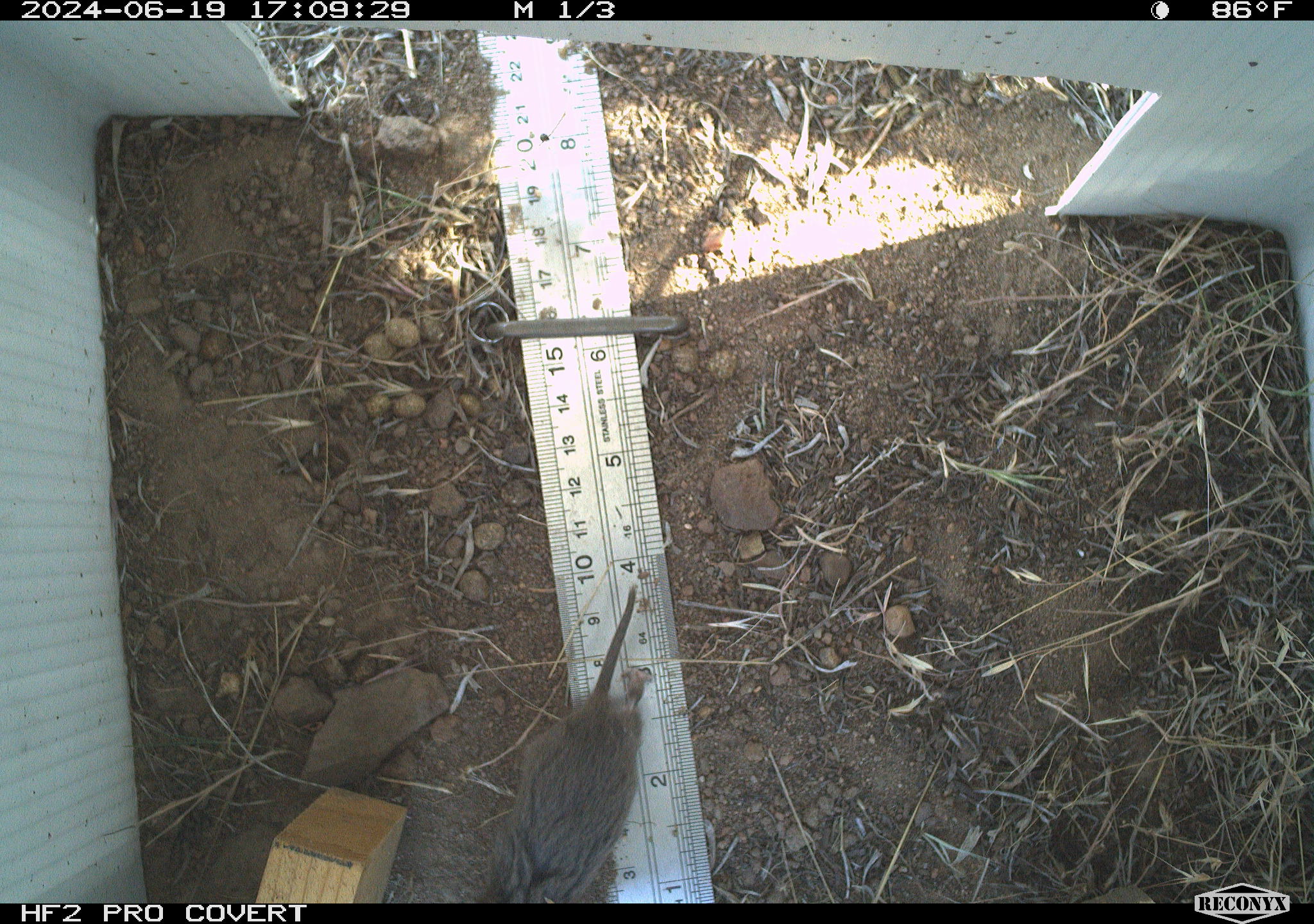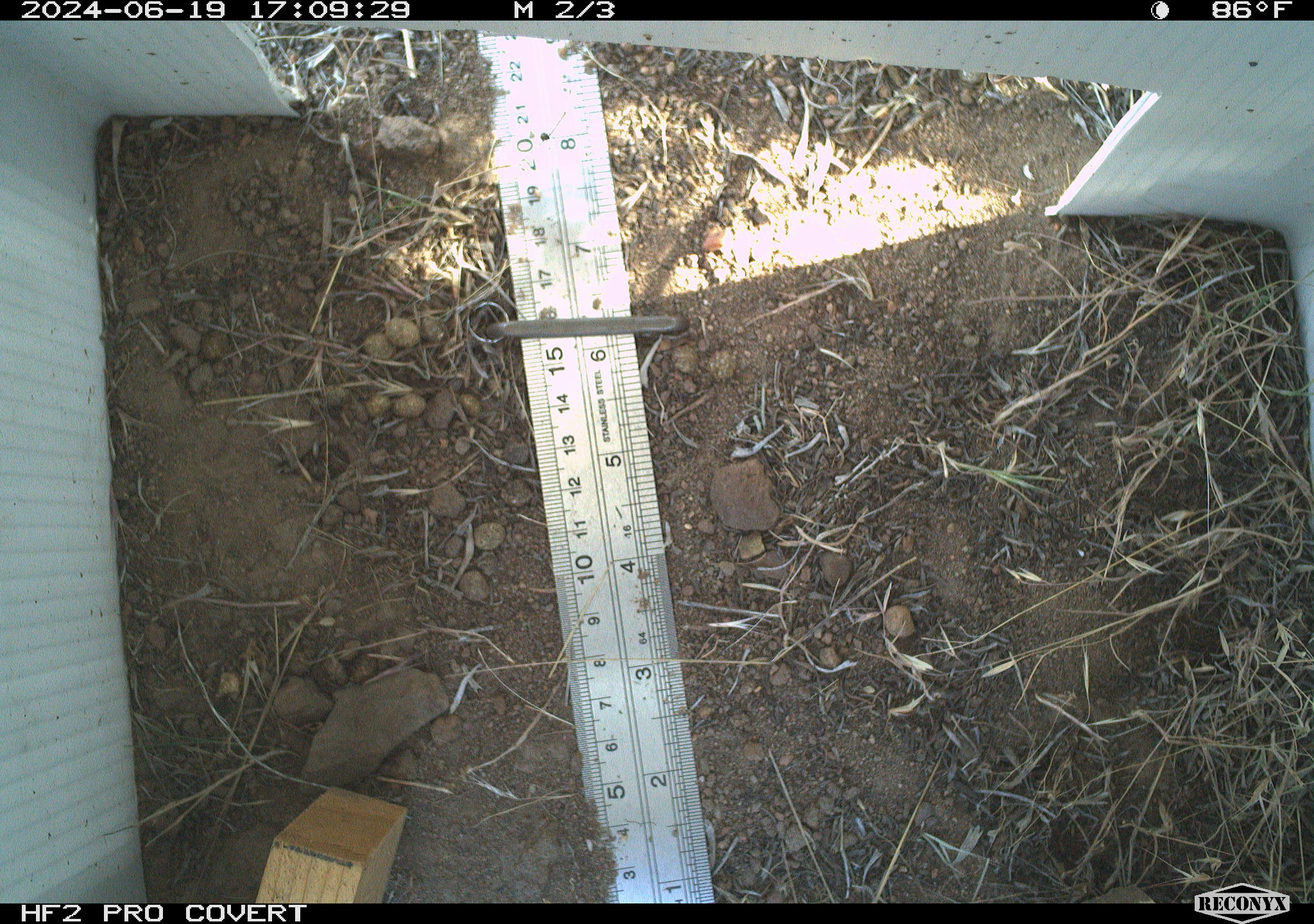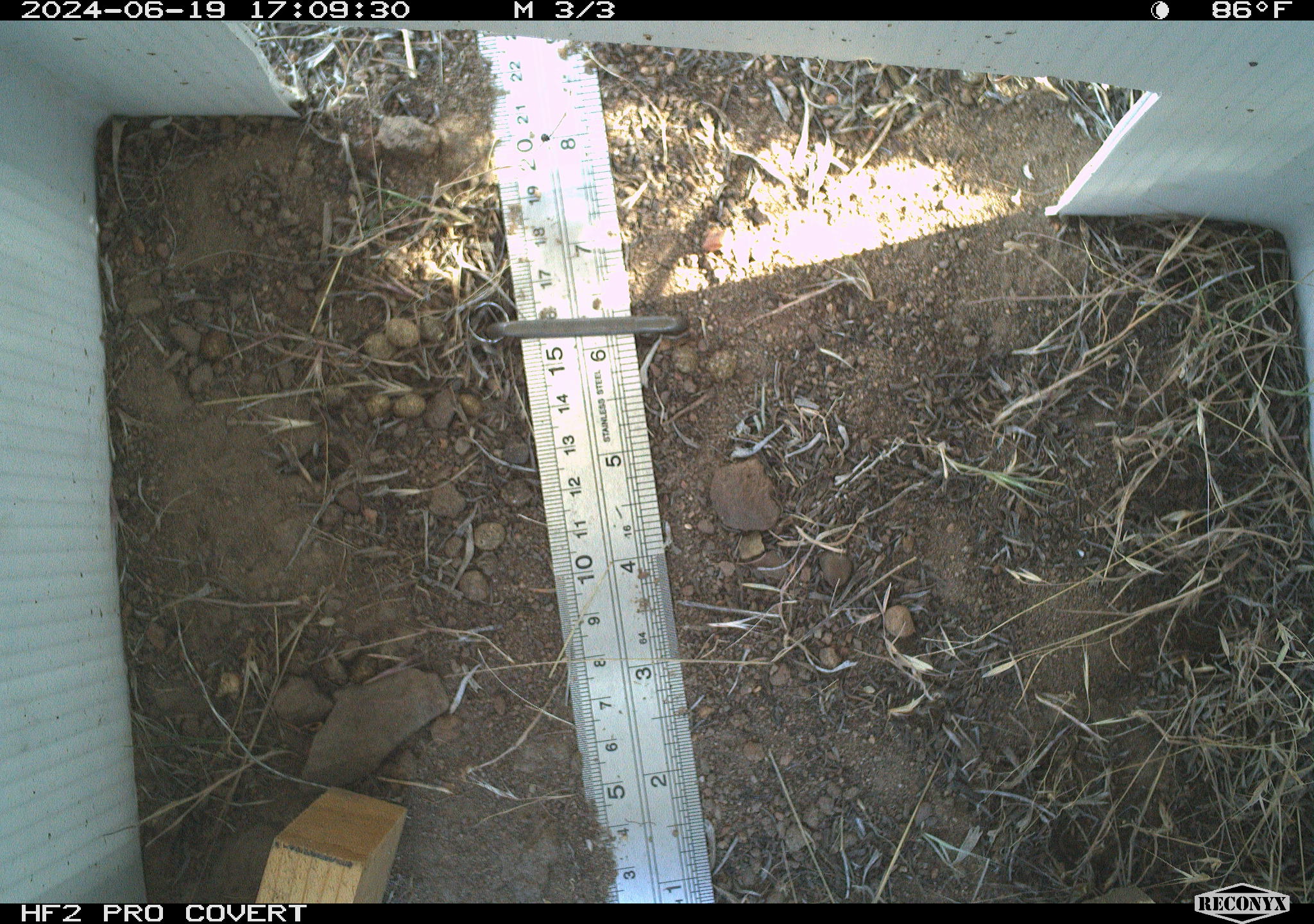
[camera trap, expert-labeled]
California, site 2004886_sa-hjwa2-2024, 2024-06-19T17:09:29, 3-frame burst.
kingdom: Animalia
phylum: Chordata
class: Mammalia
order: Rodentia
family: Cricetidae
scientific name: Cricetidae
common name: hamsters, voles, lemmings, and allies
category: cricetidae family